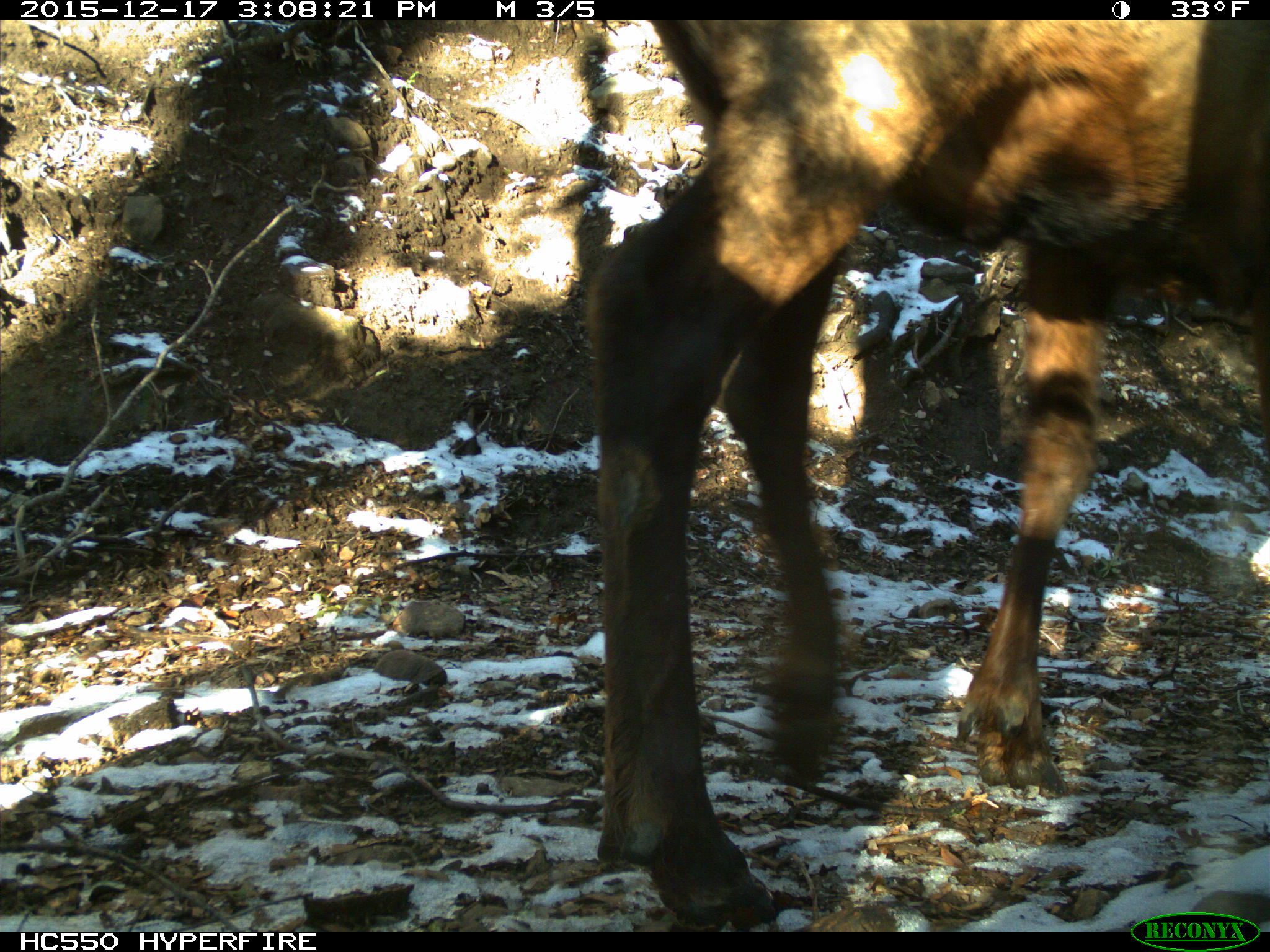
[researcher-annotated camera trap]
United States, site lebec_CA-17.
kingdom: Animalia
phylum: Chordata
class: Mammalia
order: Artiodactyla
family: Cervidae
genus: Cervus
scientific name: Cervus canadensis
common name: elk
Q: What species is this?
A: Cervus canadensis (elk).